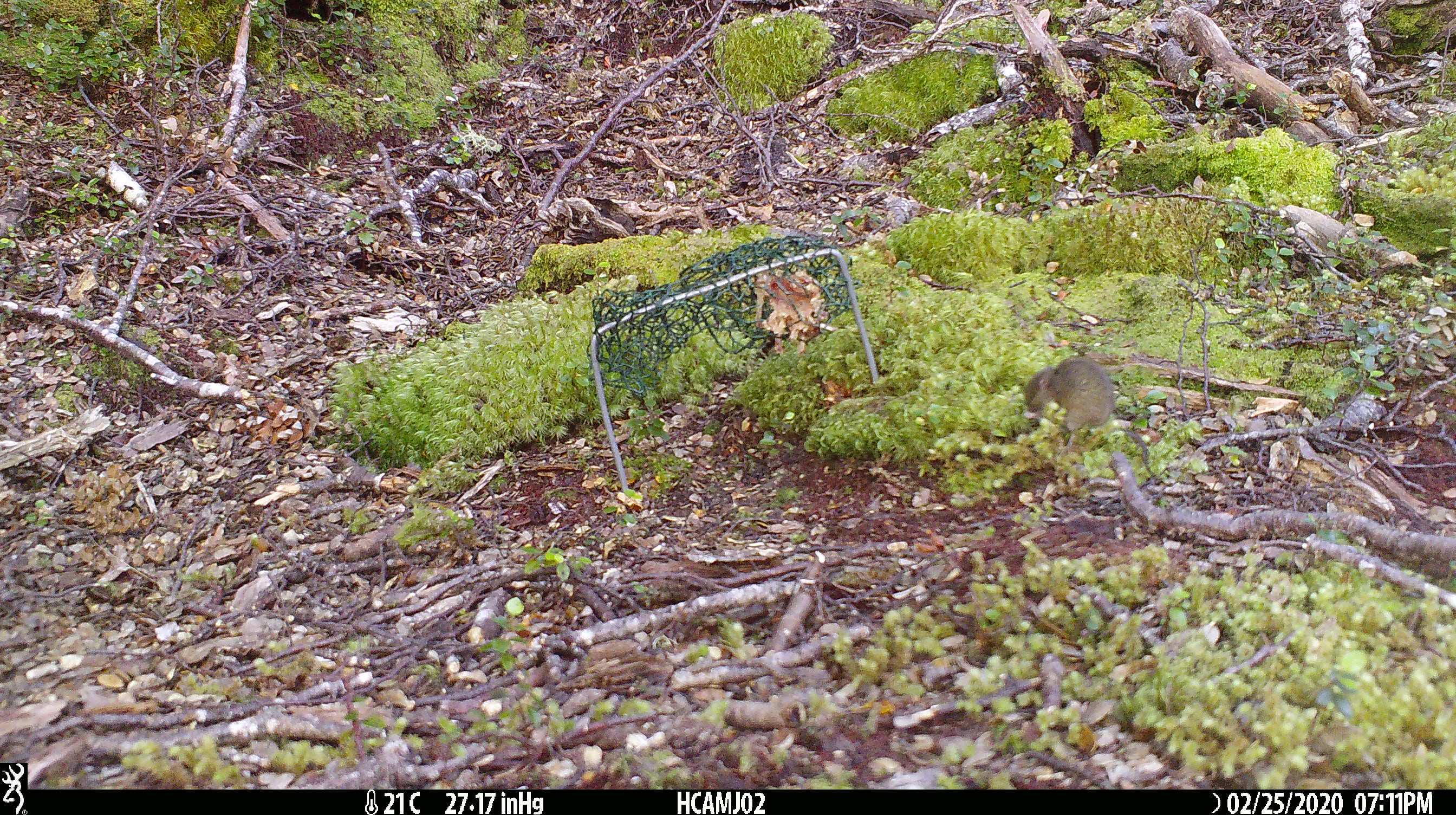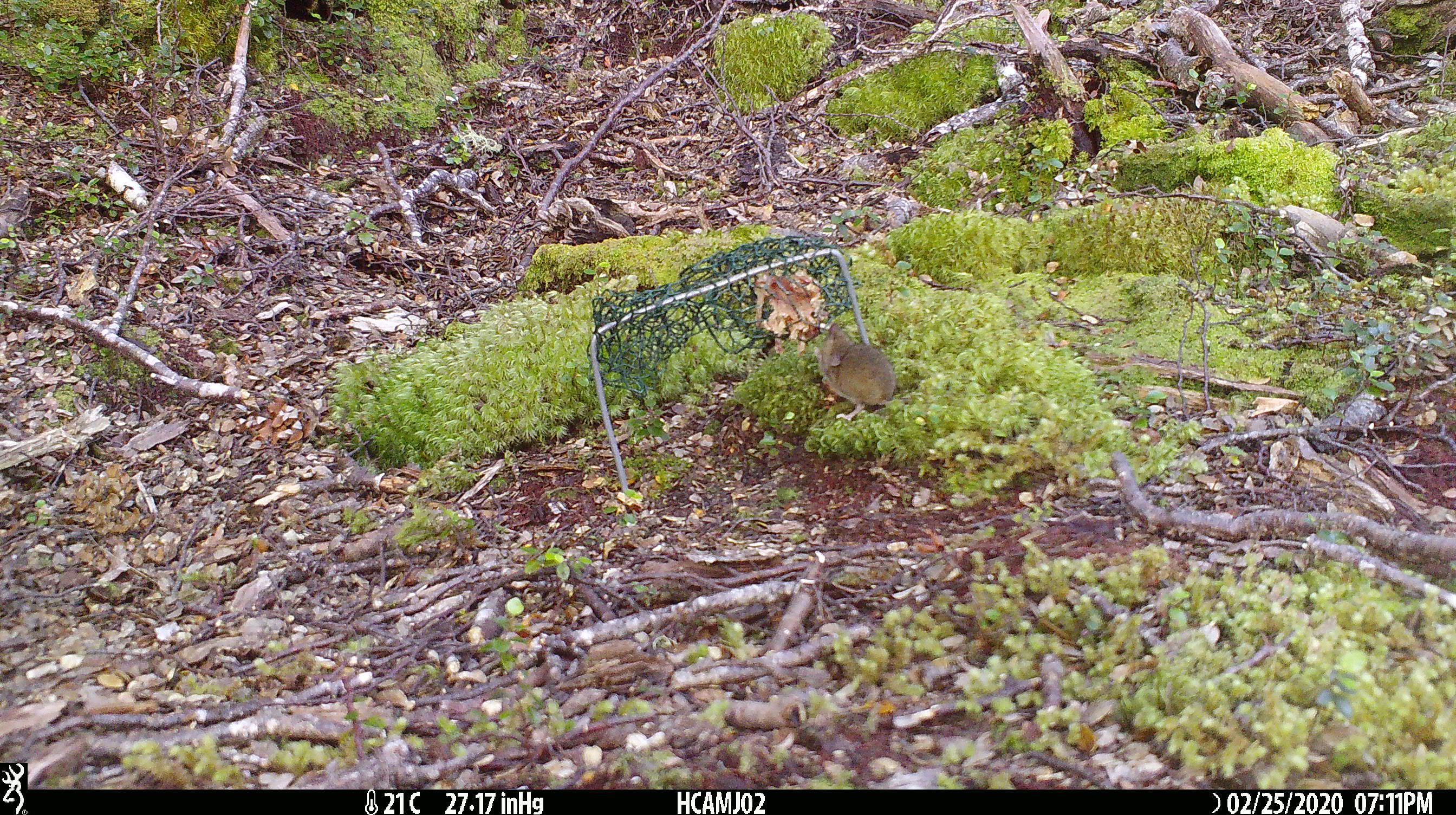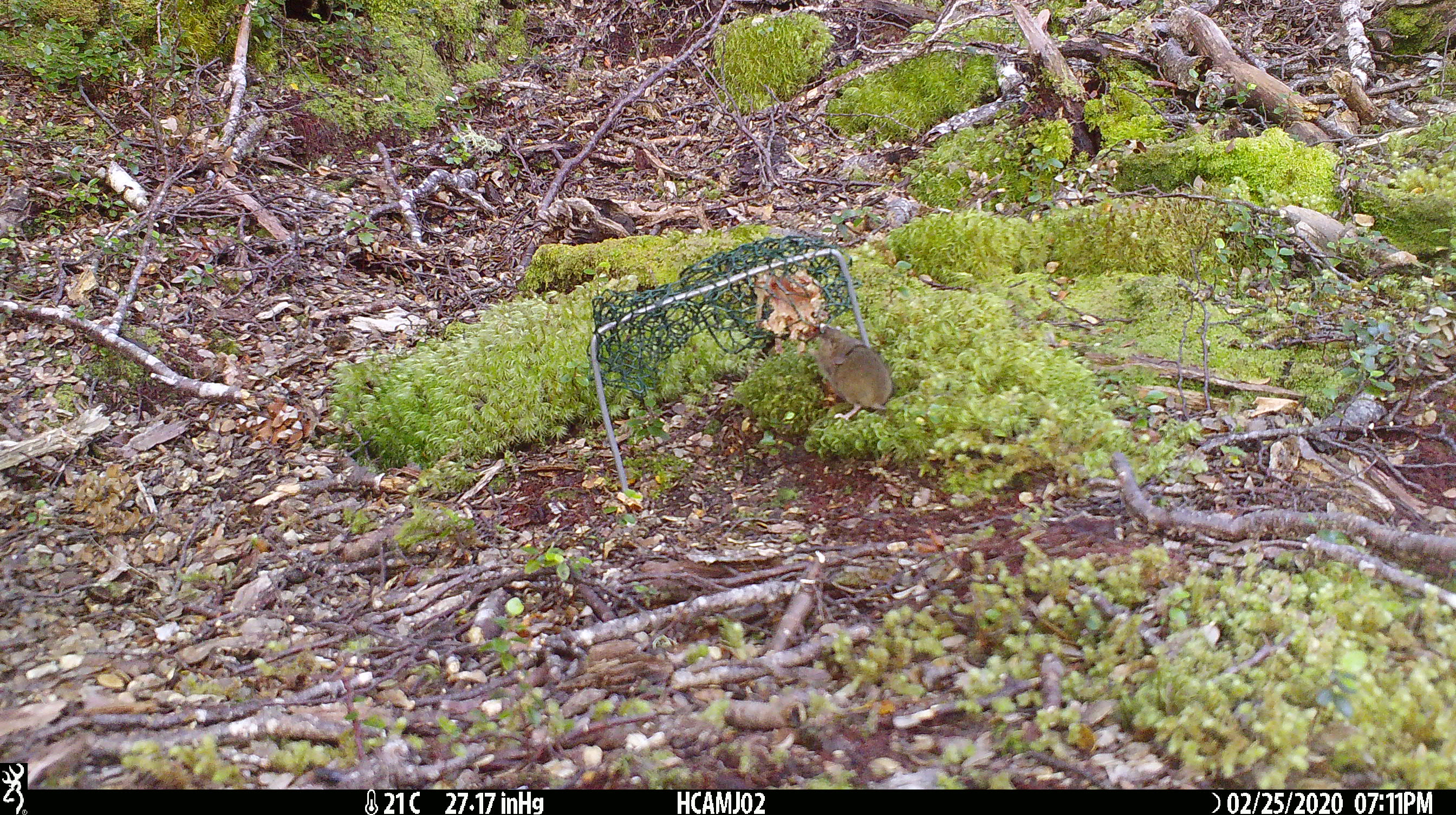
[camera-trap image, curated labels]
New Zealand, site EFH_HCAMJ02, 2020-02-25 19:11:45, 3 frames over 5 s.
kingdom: Animalia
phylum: Chordata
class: Mammalia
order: Rodentia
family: Muridae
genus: Mus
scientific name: Mus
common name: mouse